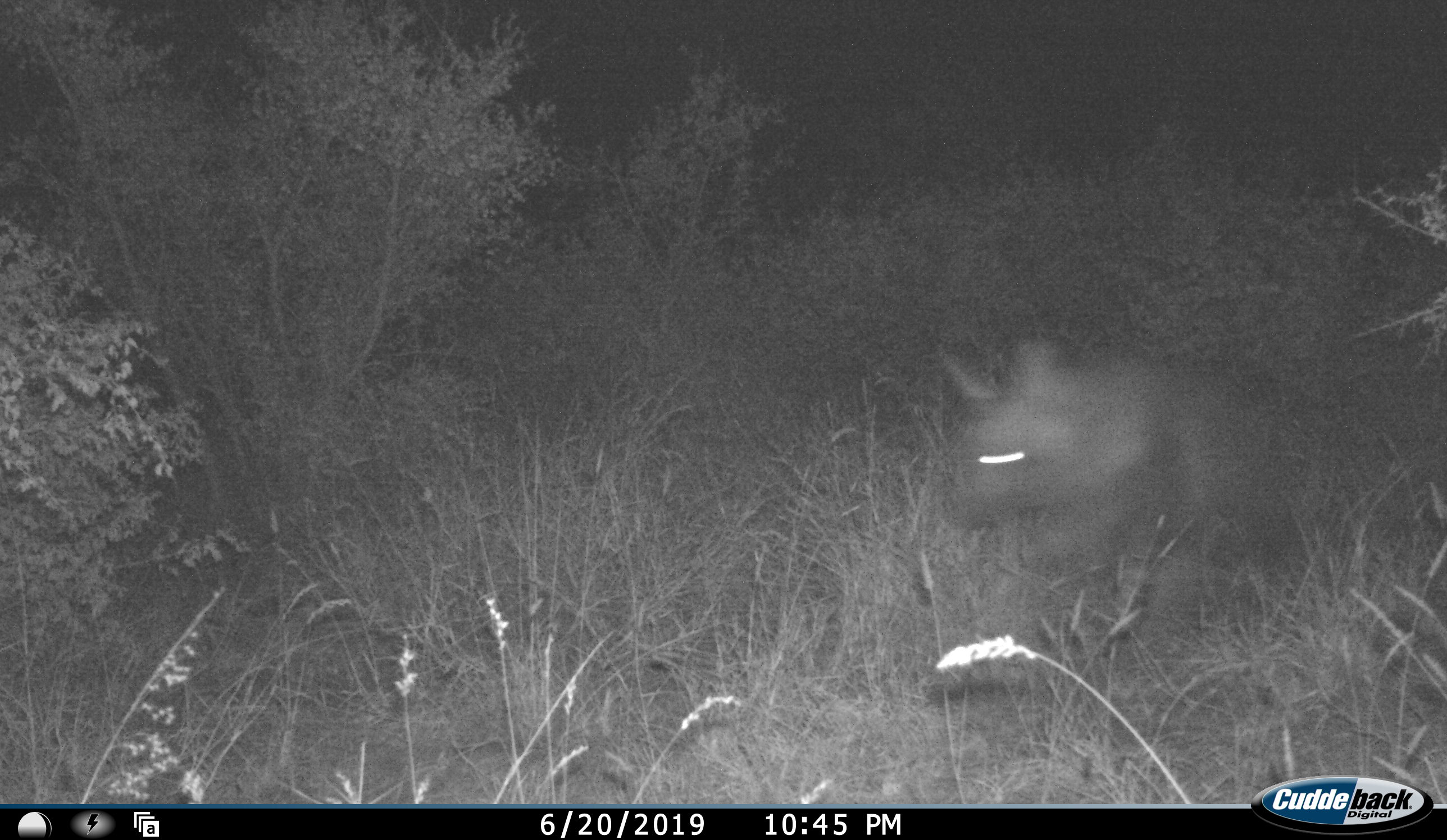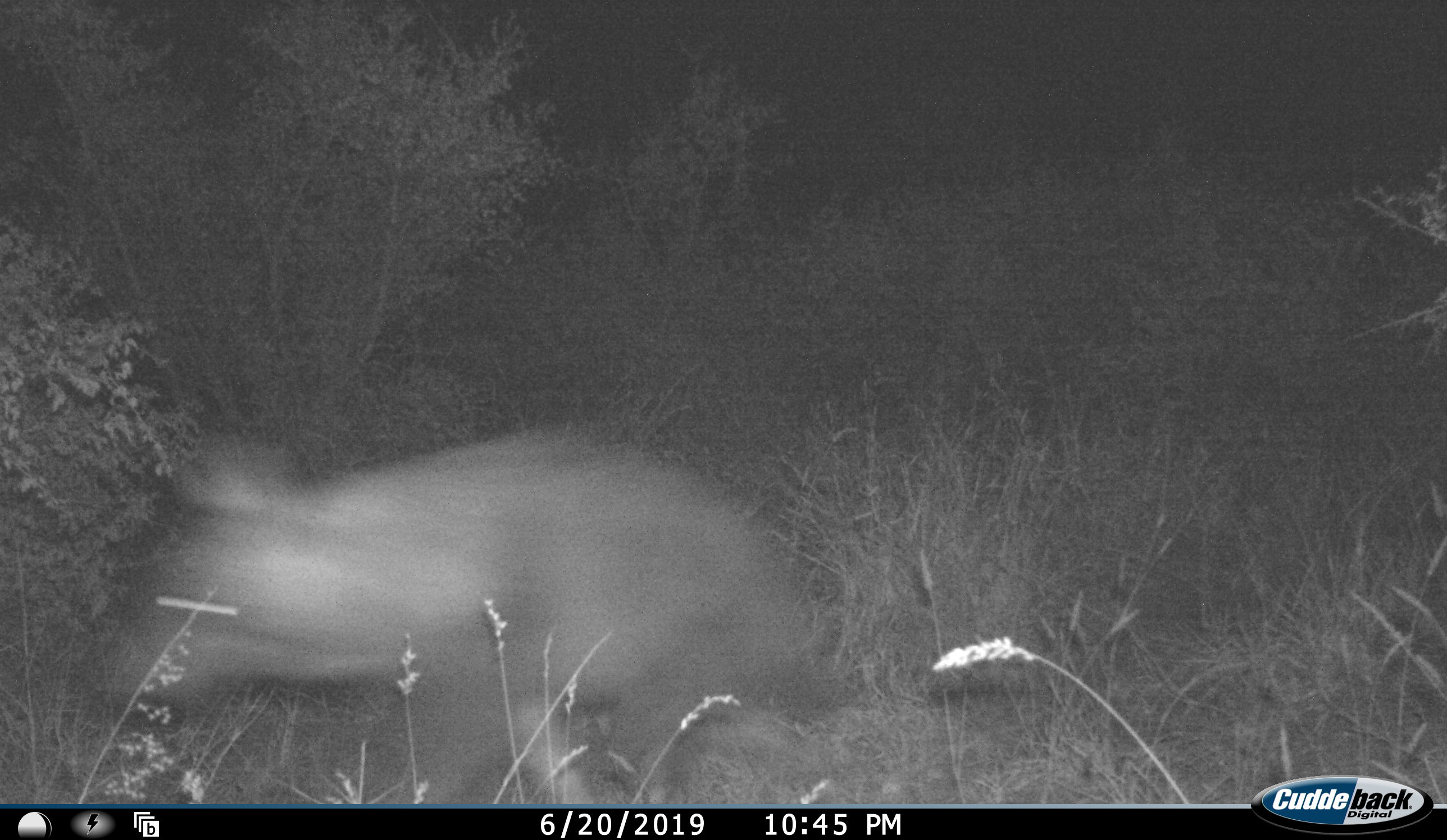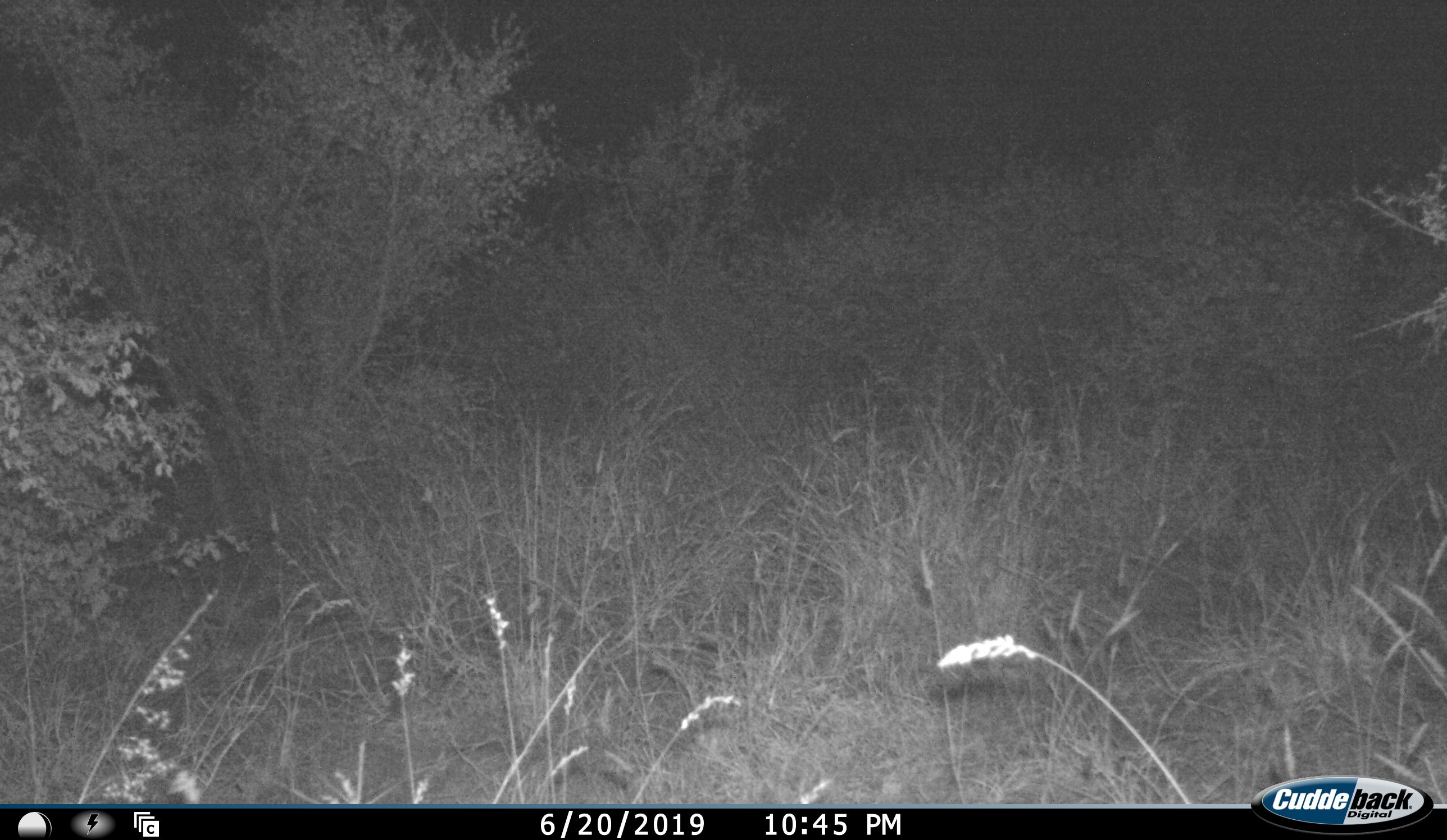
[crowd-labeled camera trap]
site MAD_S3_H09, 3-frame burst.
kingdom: Animalia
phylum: Chordata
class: Mammalia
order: Carnivora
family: Hyaenidae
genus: Parahyaena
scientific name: Parahyaena brunnea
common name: brown hyena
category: hyenabrown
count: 1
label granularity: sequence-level